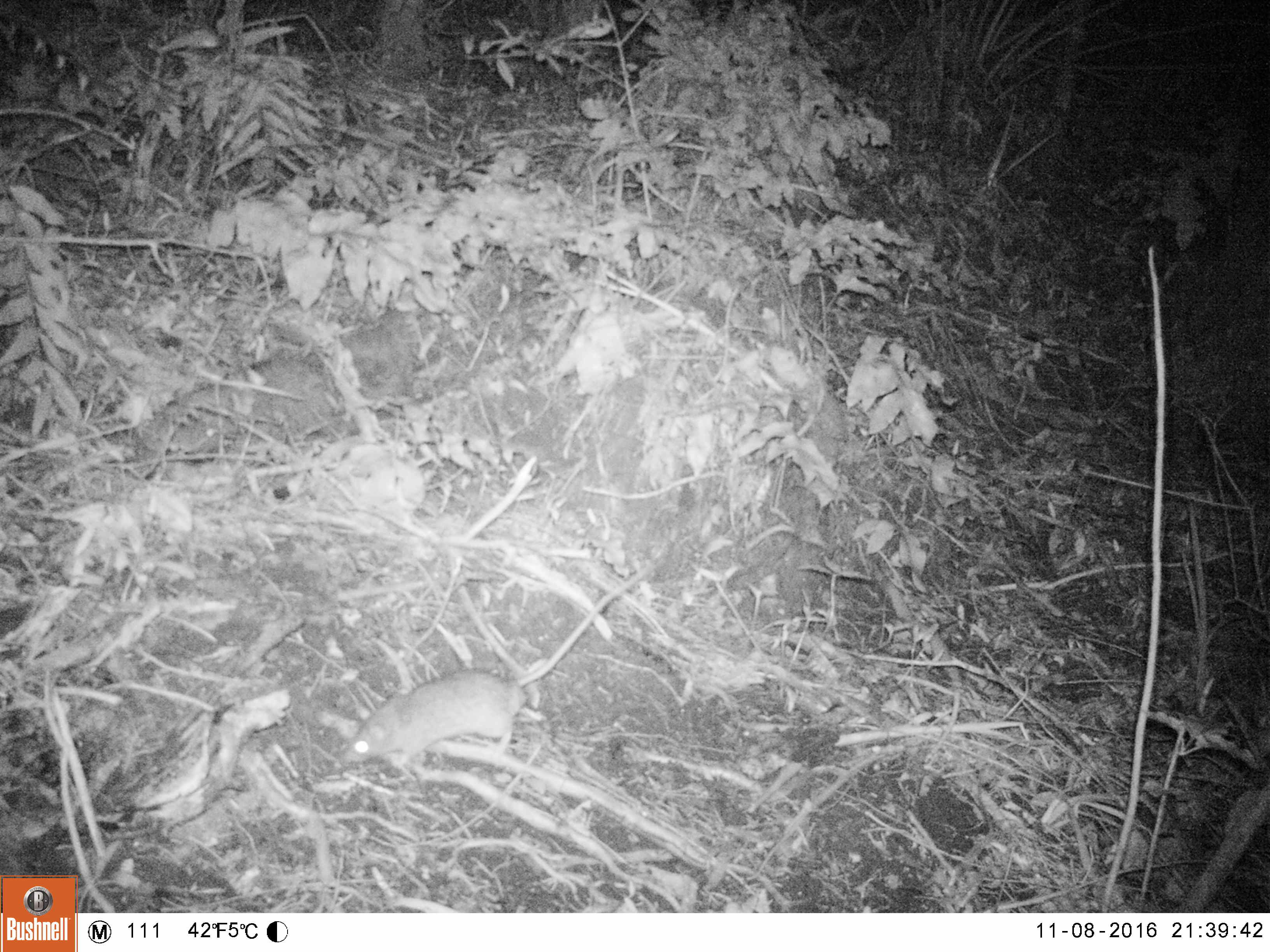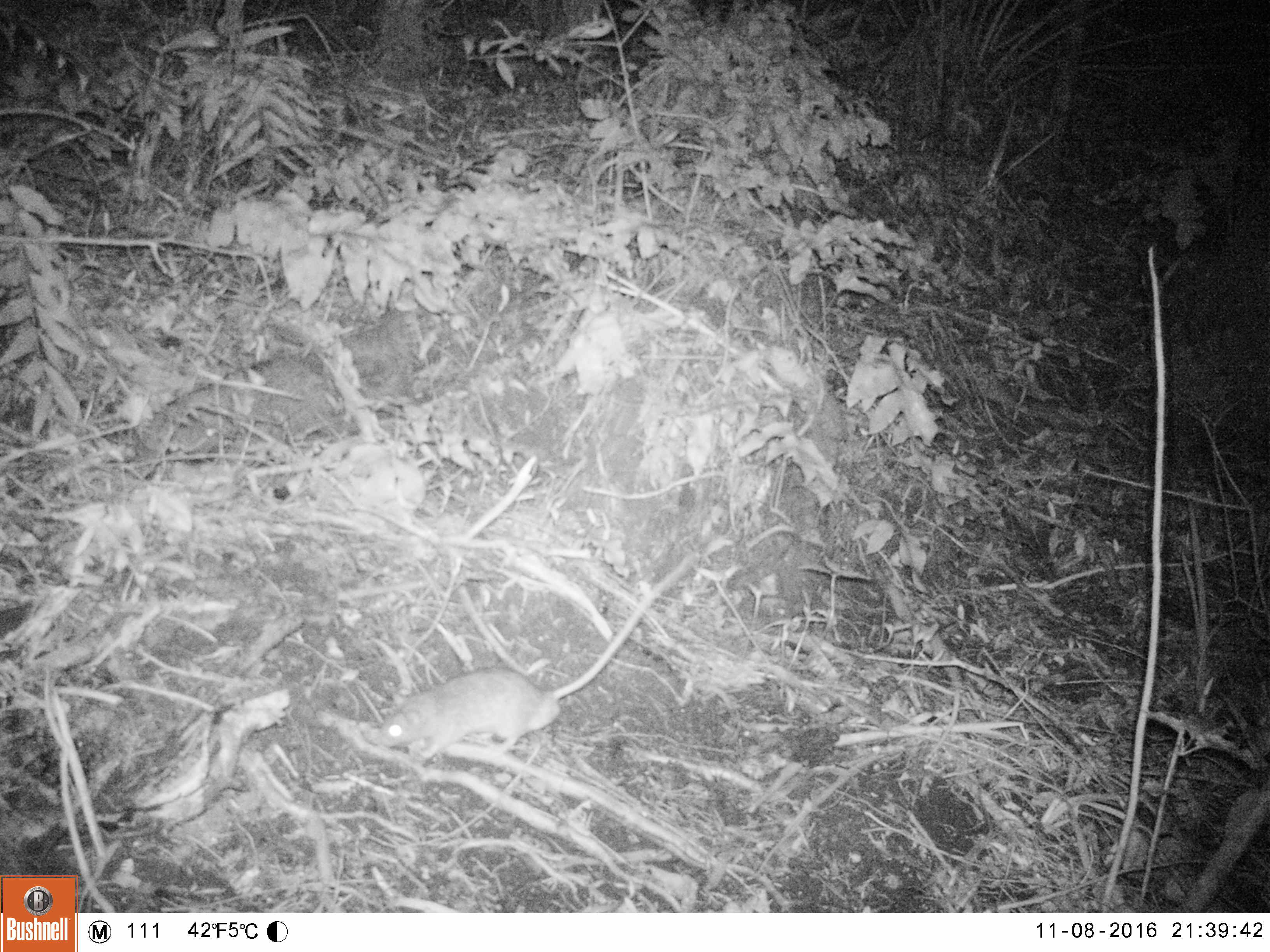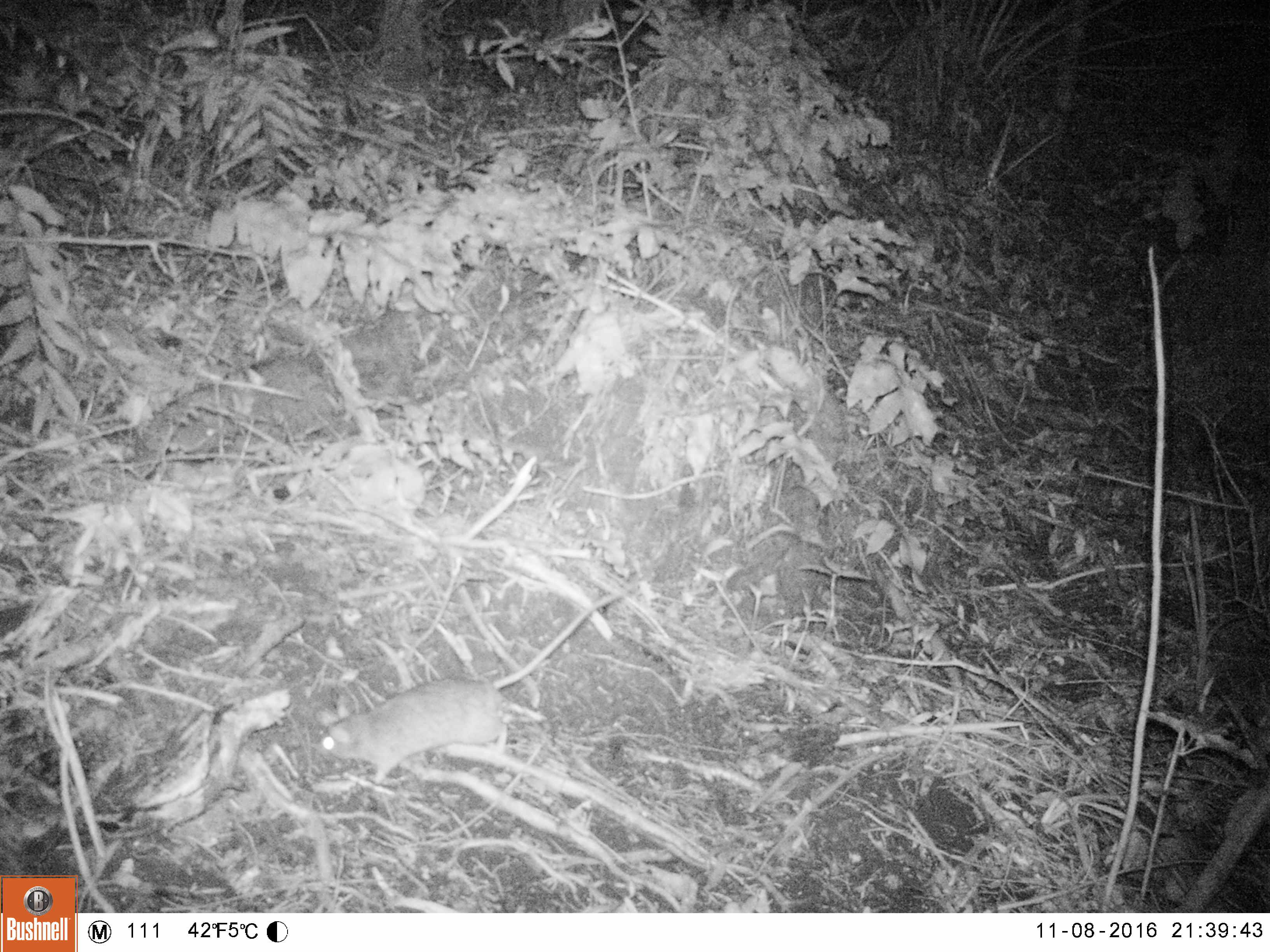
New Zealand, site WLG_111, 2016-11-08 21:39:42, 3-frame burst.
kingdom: Animalia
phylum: Chordata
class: Mammalia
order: Rodentia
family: Muridae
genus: Rattus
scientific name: Rattus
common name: rat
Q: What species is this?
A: Rat (Rattus).